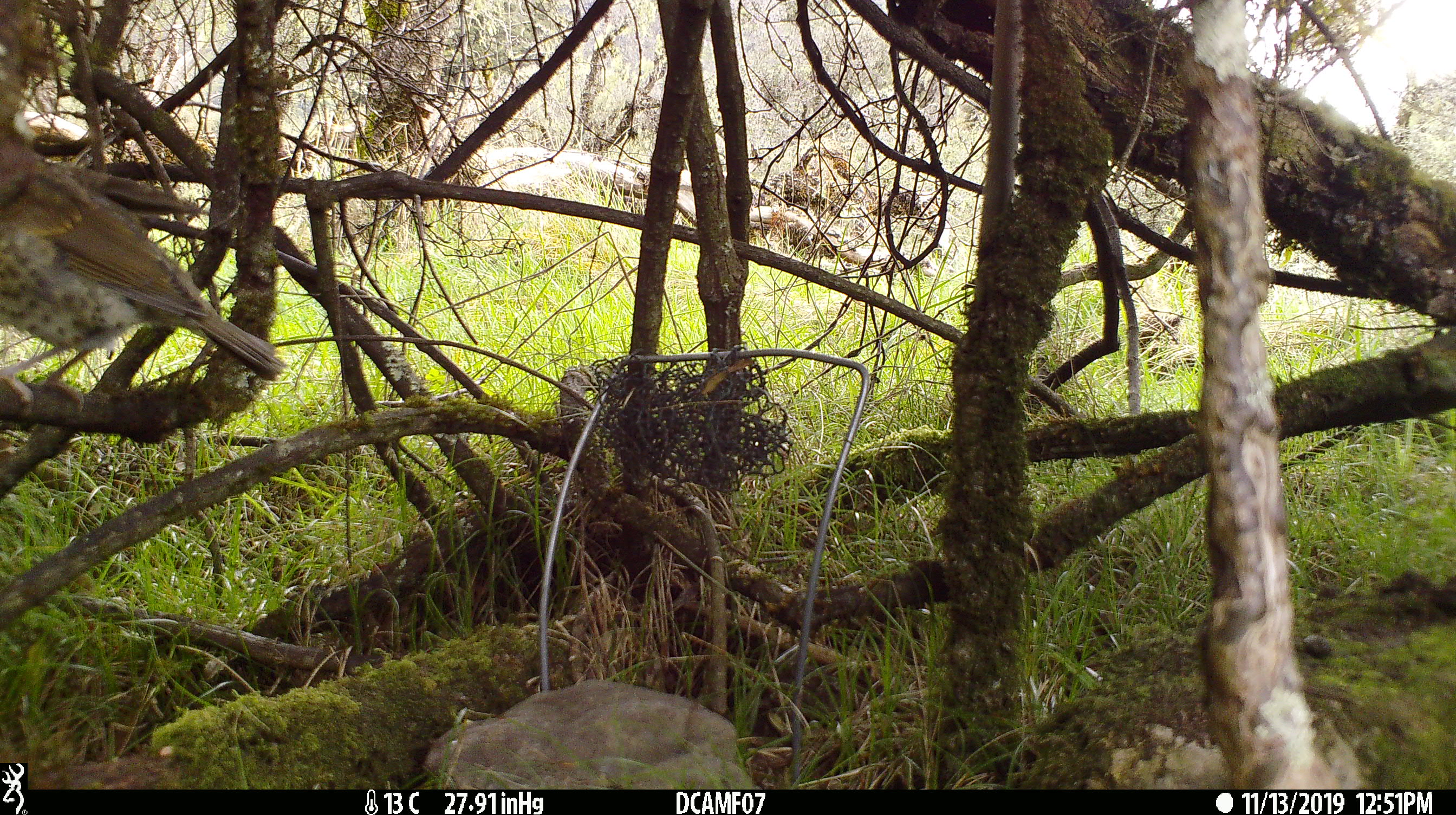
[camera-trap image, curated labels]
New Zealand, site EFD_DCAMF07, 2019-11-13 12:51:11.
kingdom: Animalia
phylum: Chordata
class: Aves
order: Passeriformes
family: Turdidae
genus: Turdus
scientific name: Turdus philomelos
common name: song thrush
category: thrush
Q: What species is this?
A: Thrush (song thrush) (Turdus philomelos).